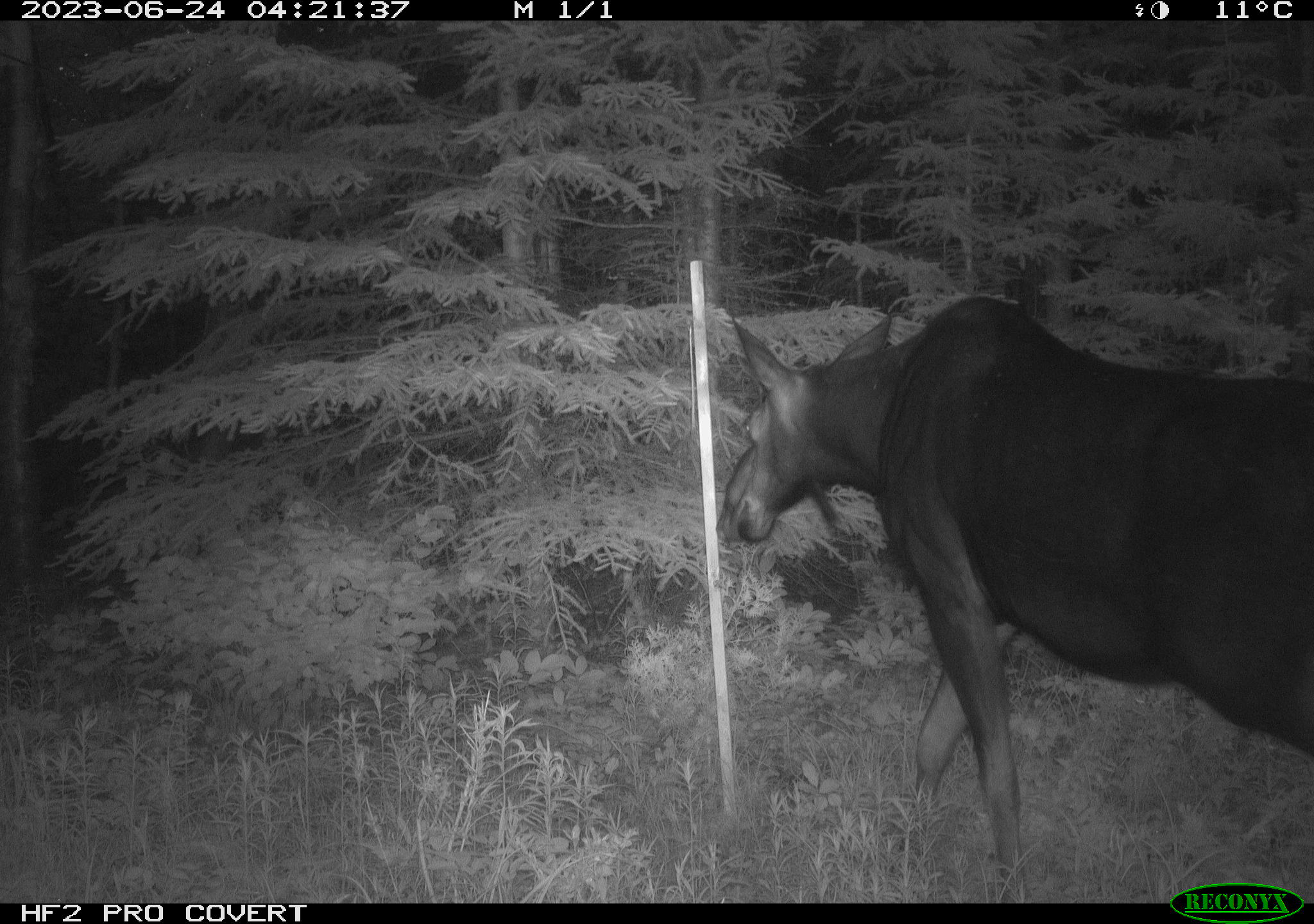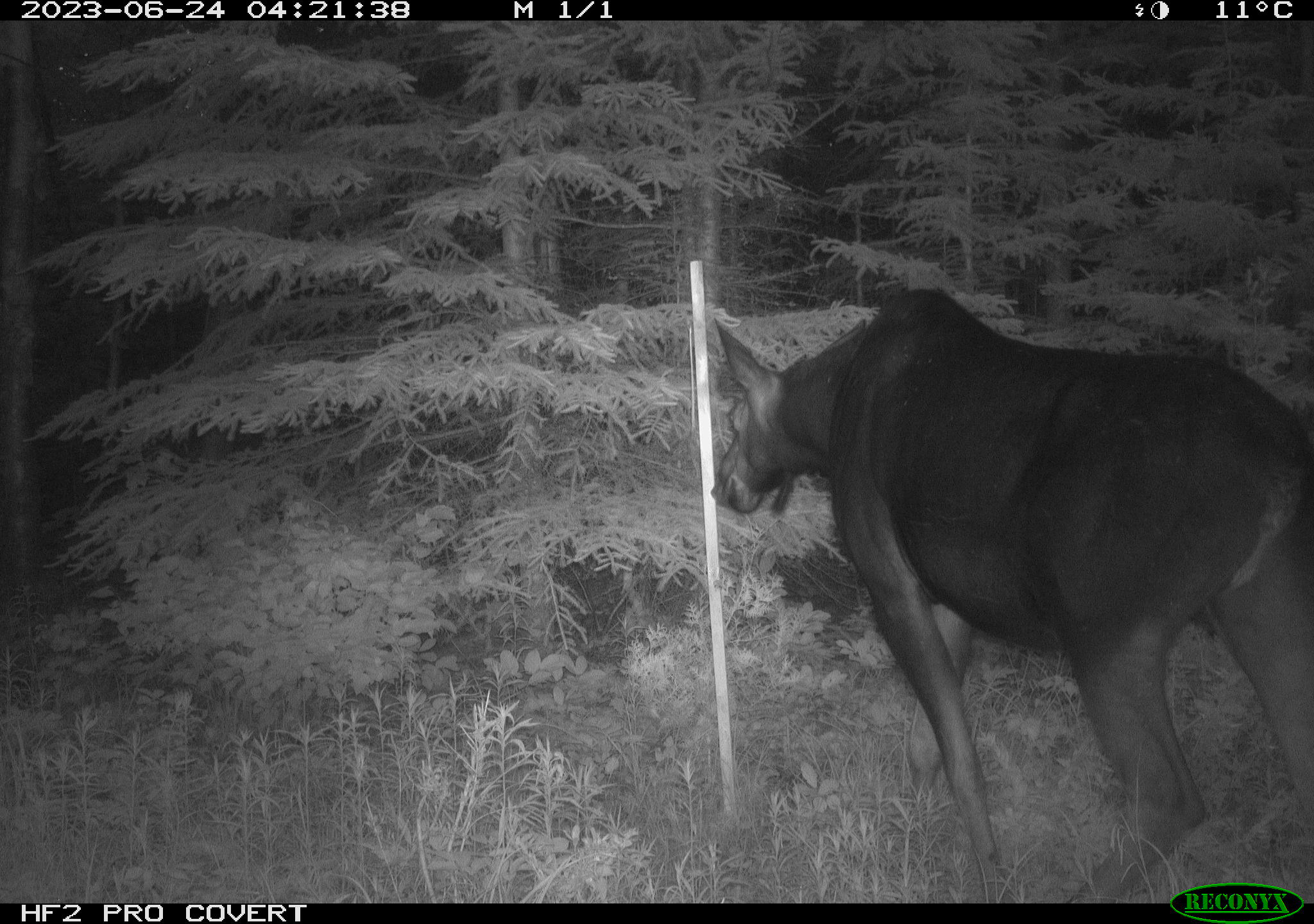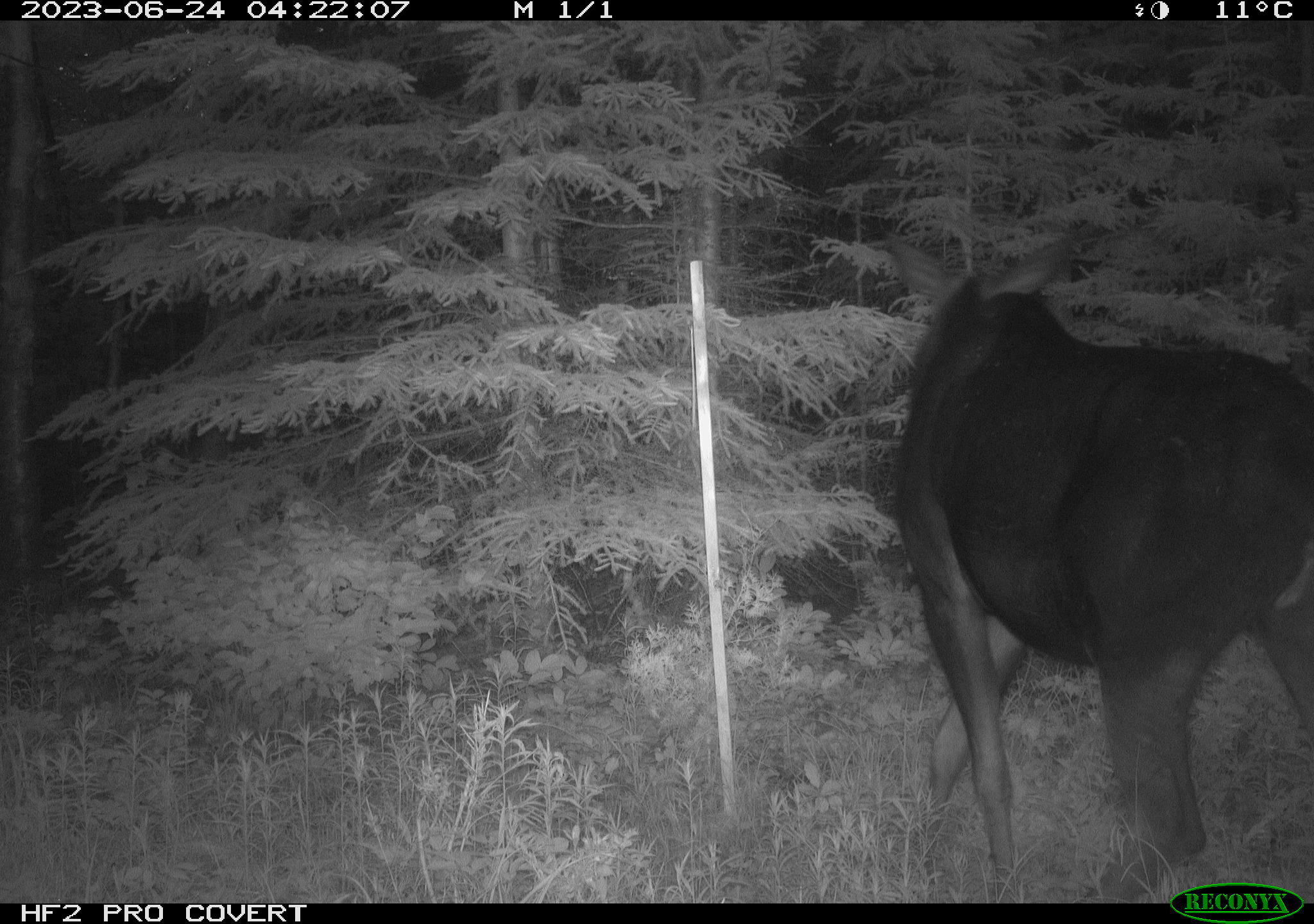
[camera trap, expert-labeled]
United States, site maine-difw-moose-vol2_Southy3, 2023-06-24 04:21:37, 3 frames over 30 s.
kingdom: Animalia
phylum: Chordata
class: Mammalia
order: Artiodactyla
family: Cervidae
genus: Alces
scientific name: Alces alces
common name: moose